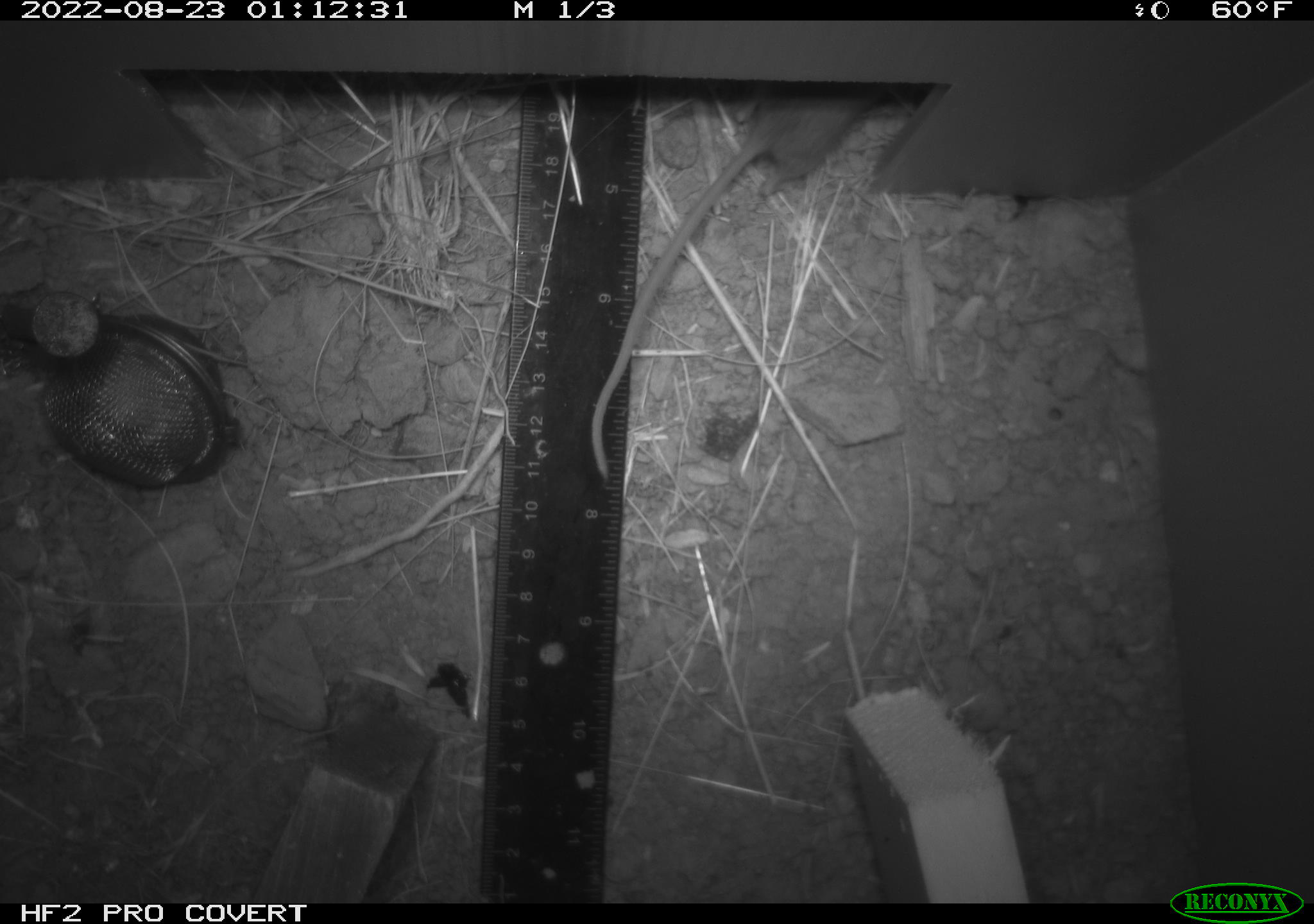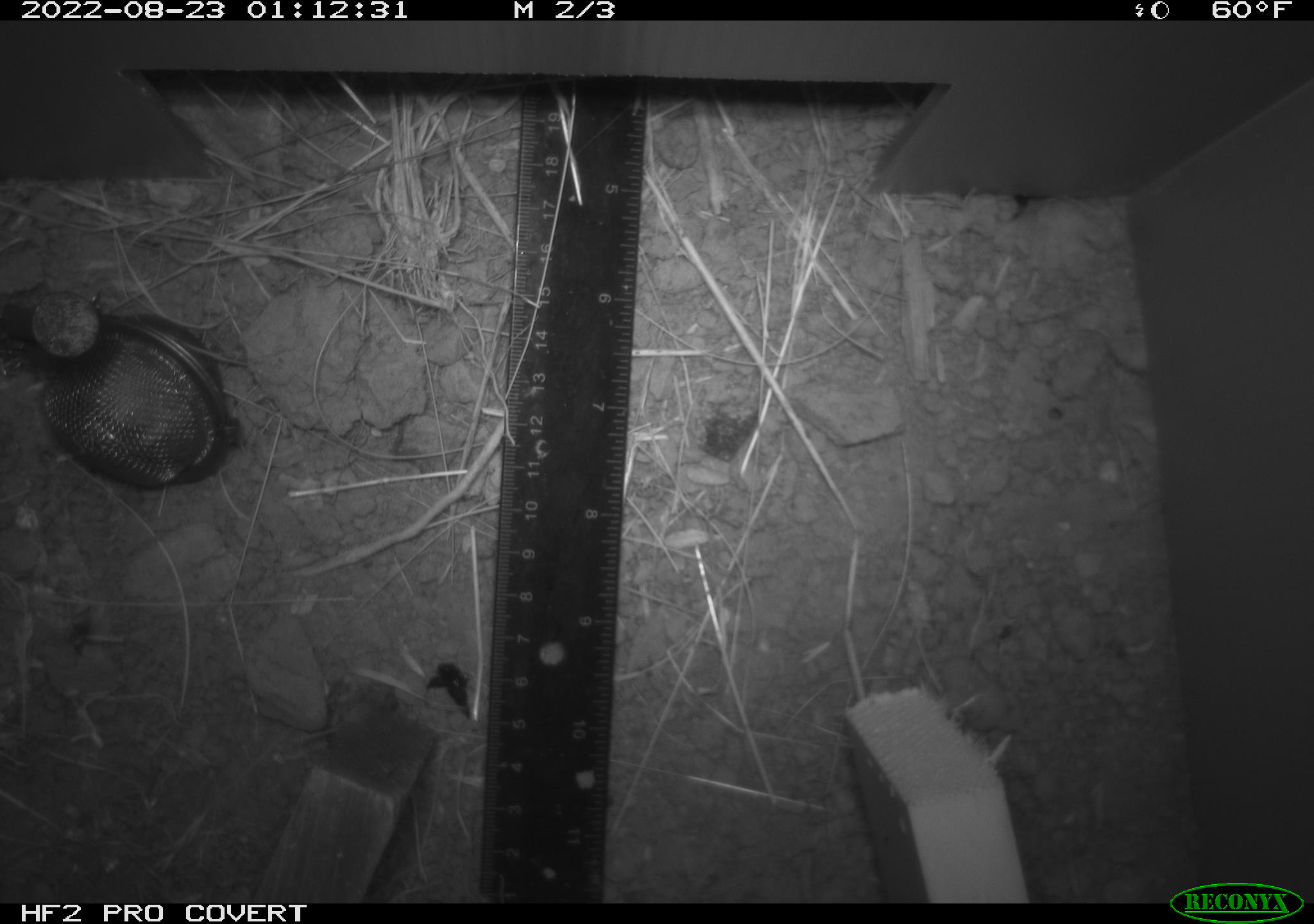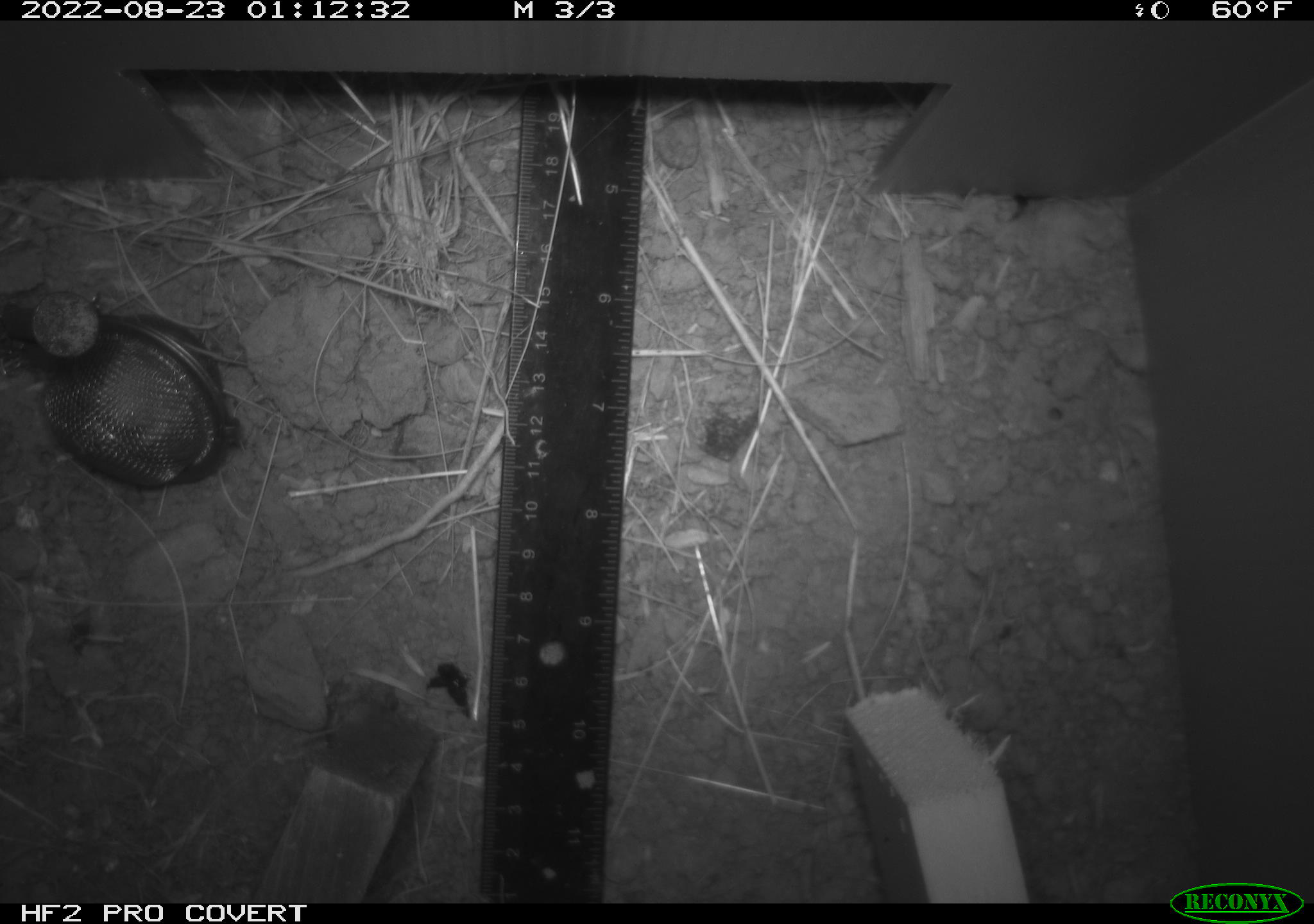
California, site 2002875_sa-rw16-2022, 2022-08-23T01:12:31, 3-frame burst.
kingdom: Animalia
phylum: Chordata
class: Mammalia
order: Rodentia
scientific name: Rodentia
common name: mouse species